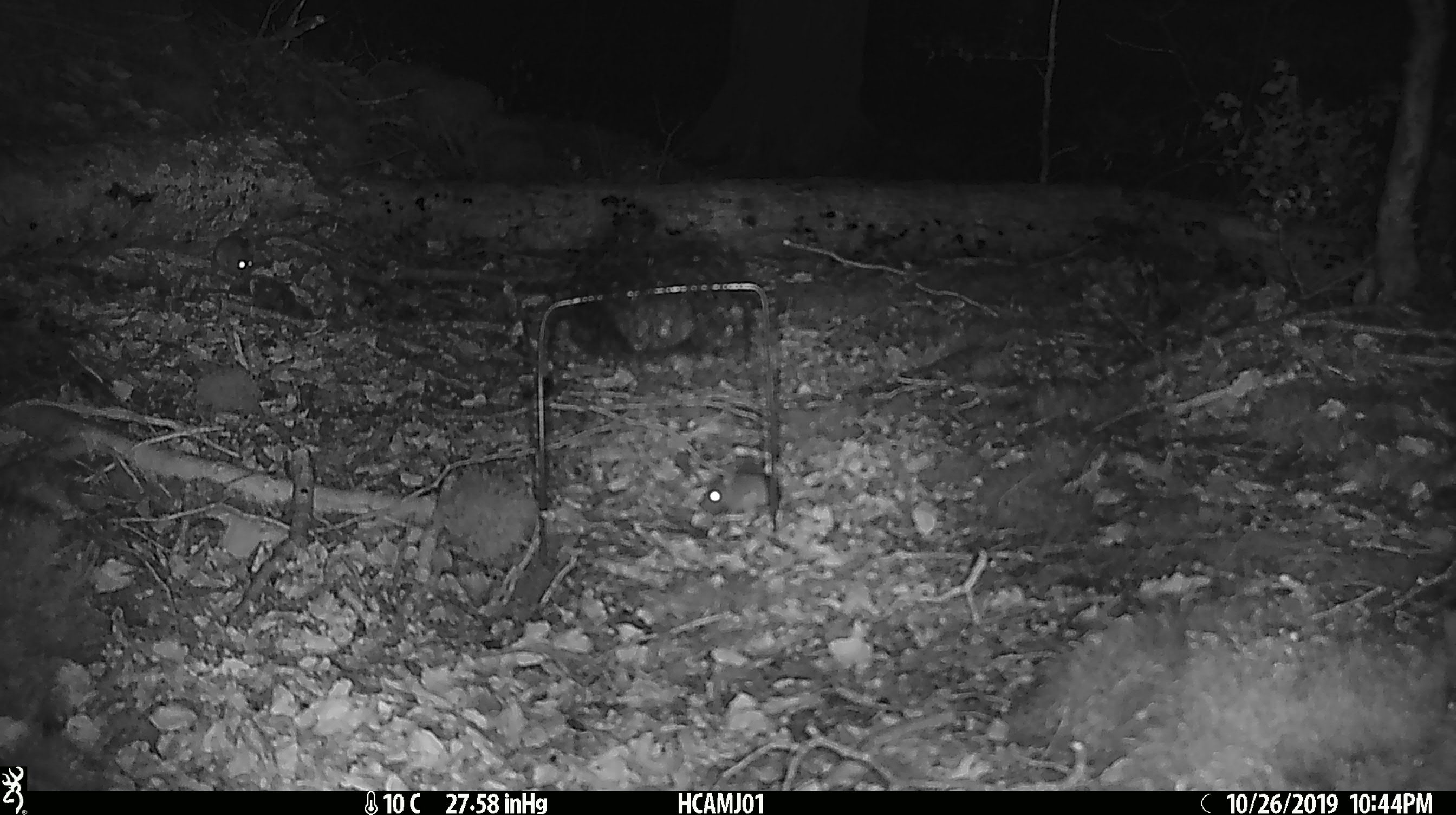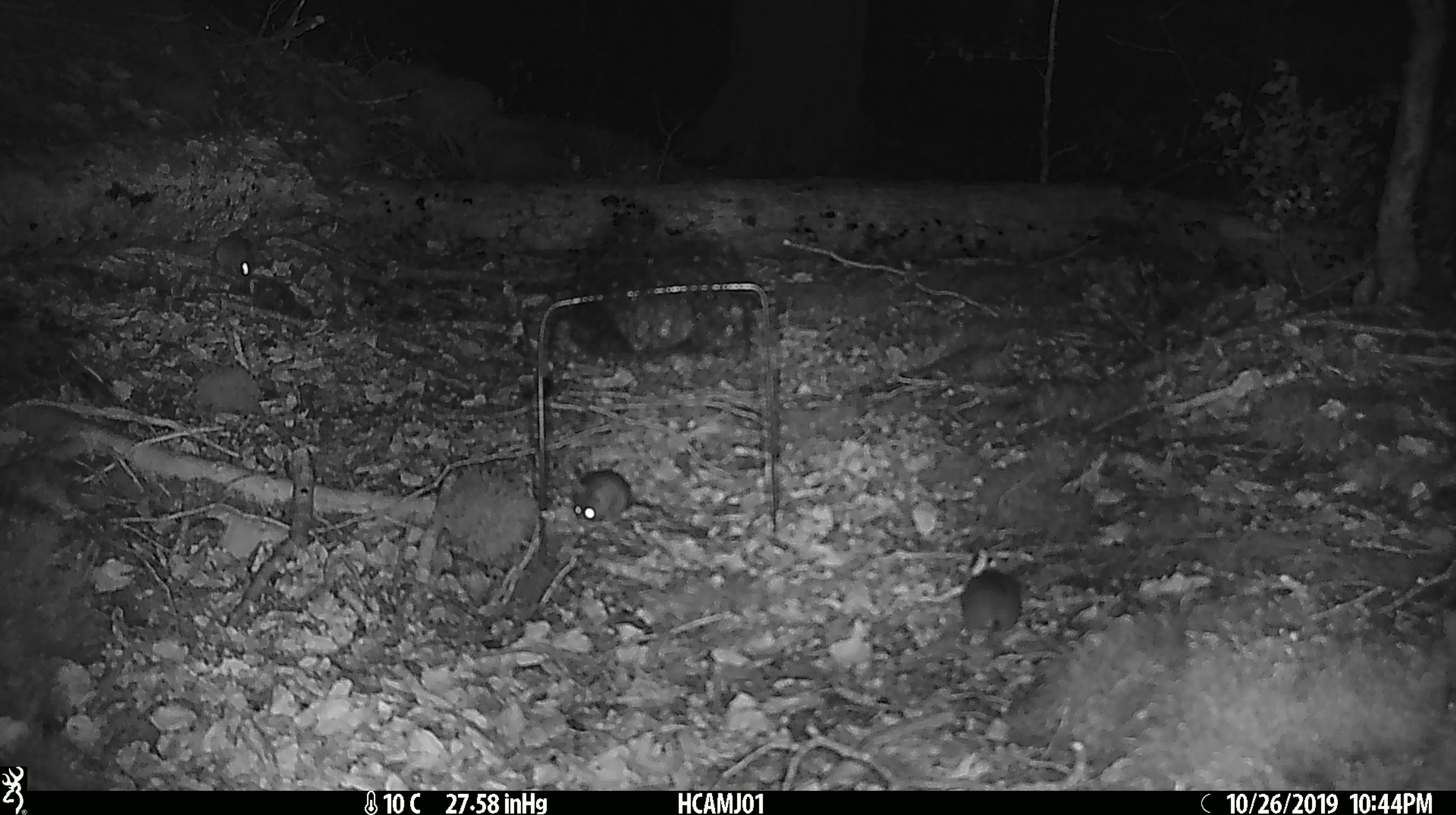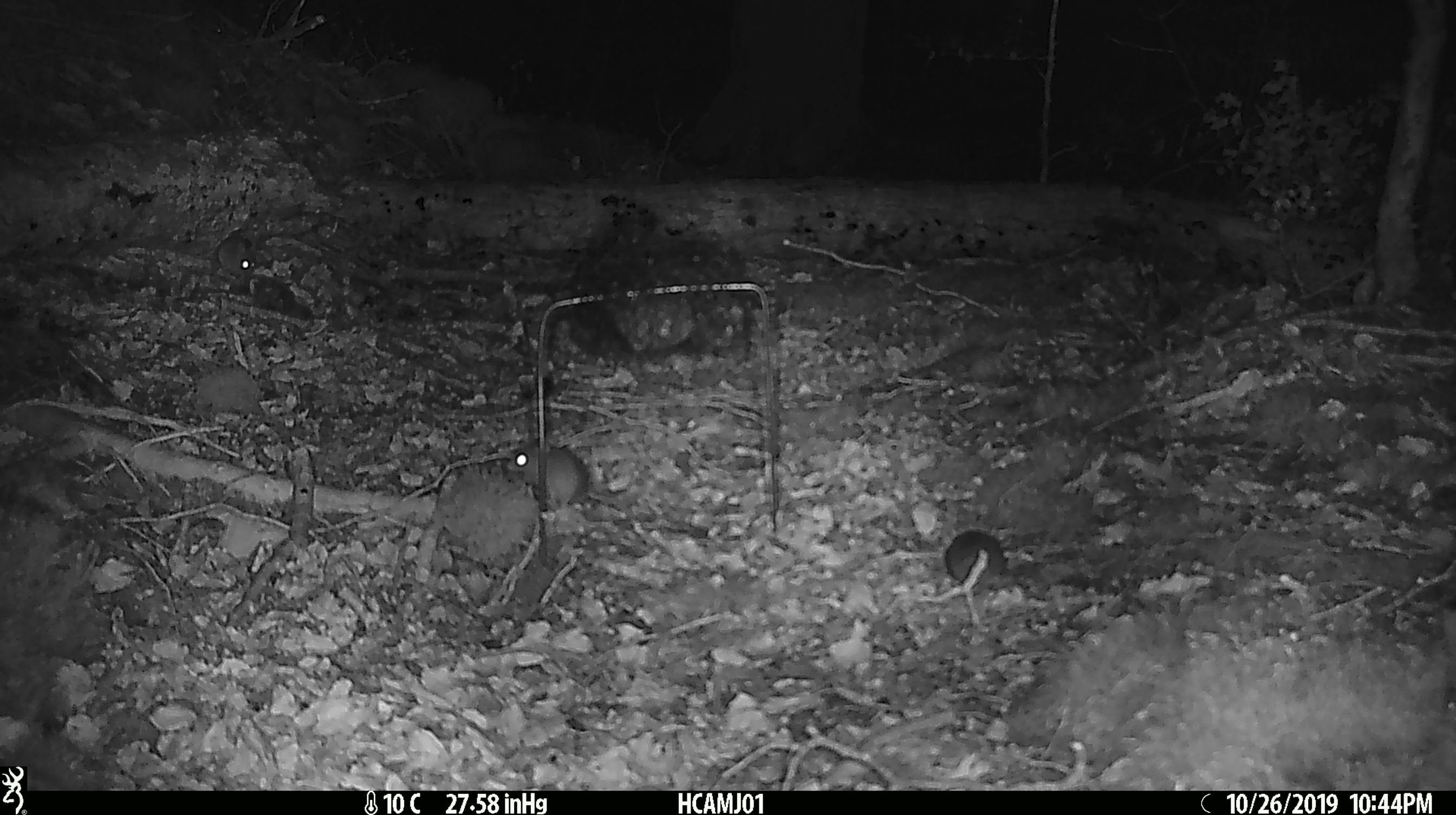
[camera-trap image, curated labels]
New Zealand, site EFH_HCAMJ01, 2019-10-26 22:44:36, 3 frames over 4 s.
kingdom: Animalia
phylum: Chordata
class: Mammalia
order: Rodentia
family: Muridae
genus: Mus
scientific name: Mus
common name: mouse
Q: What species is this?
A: Mouse (Mus).